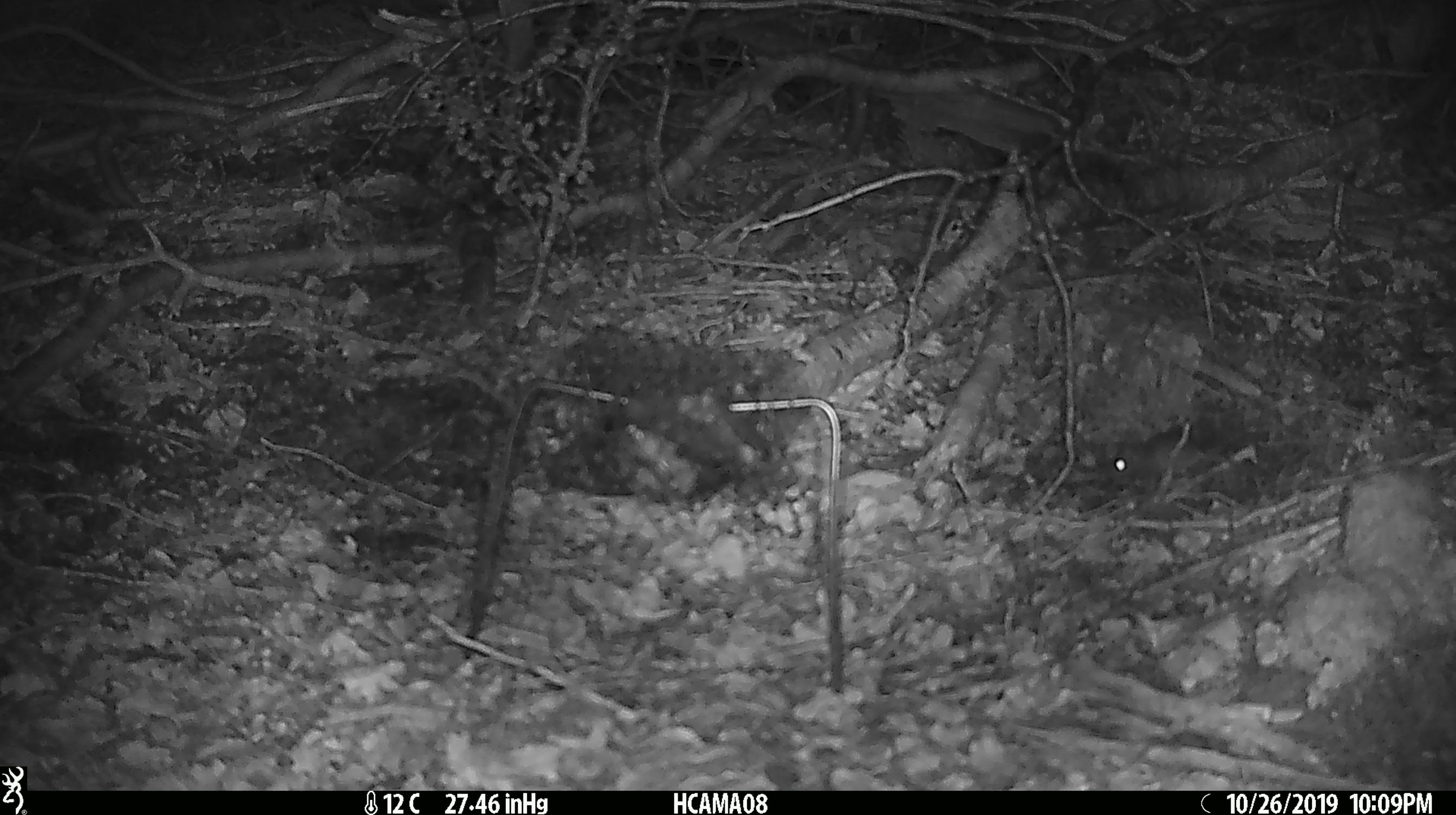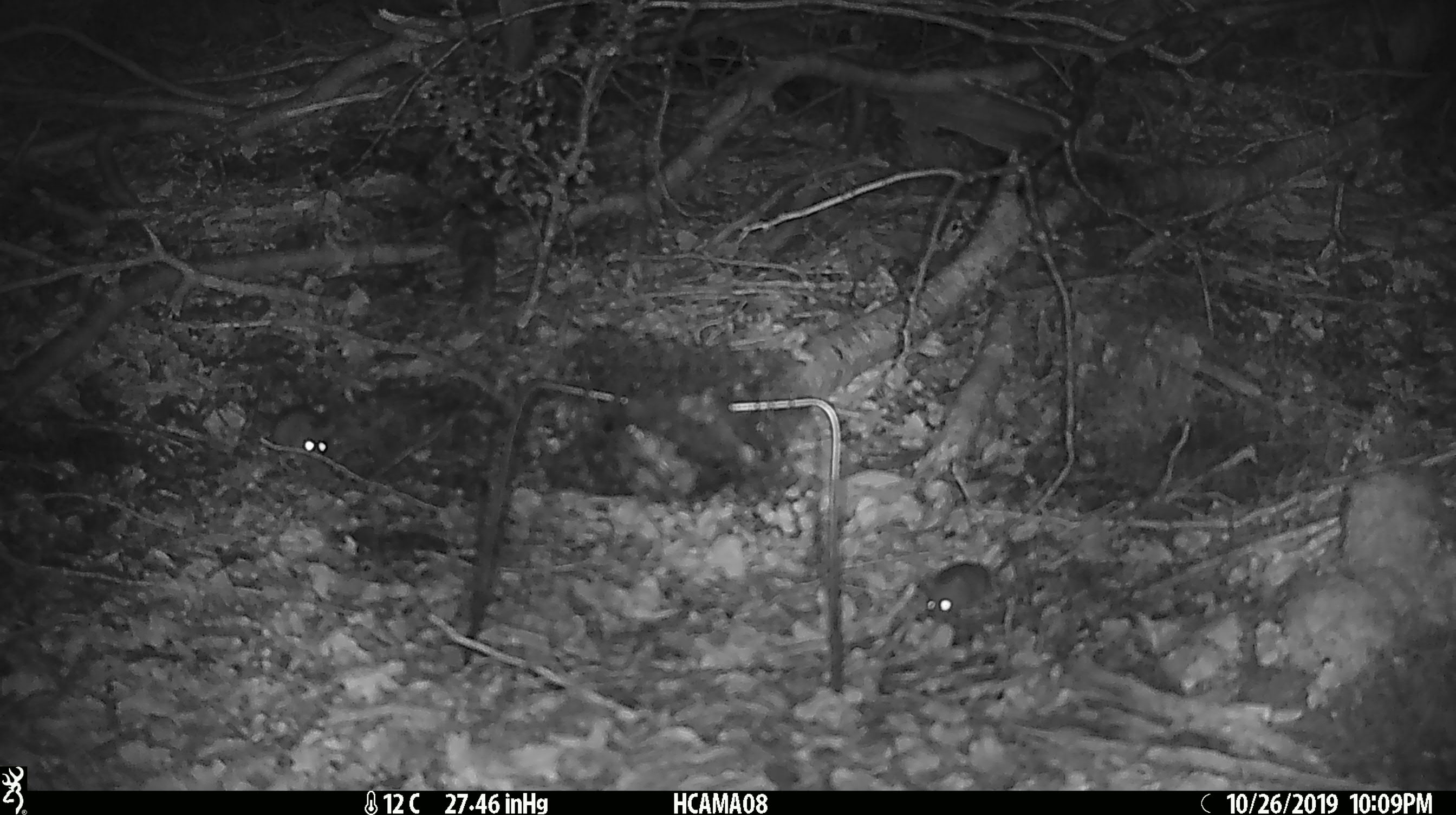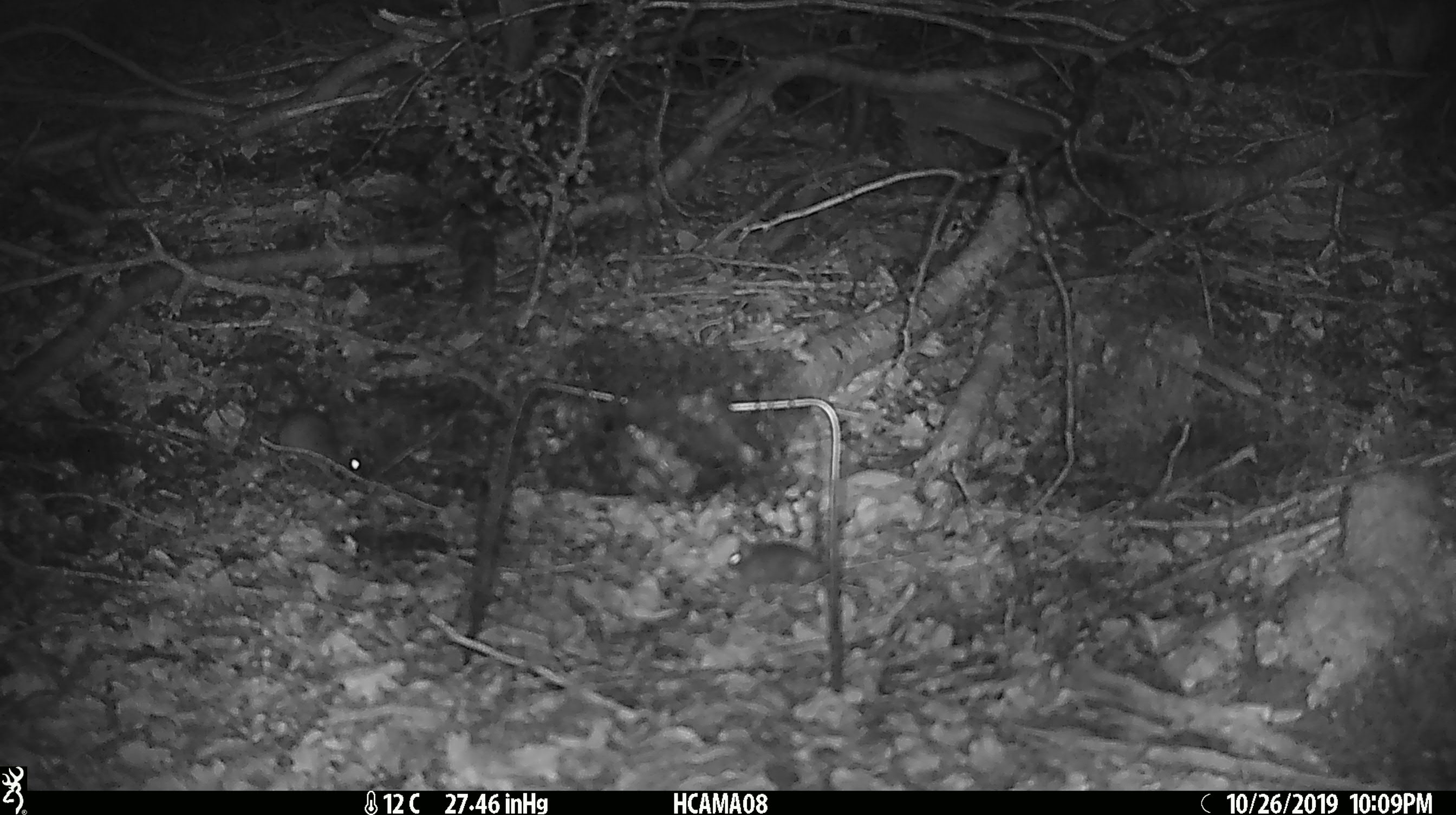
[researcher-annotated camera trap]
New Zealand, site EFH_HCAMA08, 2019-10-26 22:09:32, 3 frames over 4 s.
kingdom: Animalia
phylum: Chordata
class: Mammalia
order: Rodentia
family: Muridae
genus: Mus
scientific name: Mus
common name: mouse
Mouse (Mus).